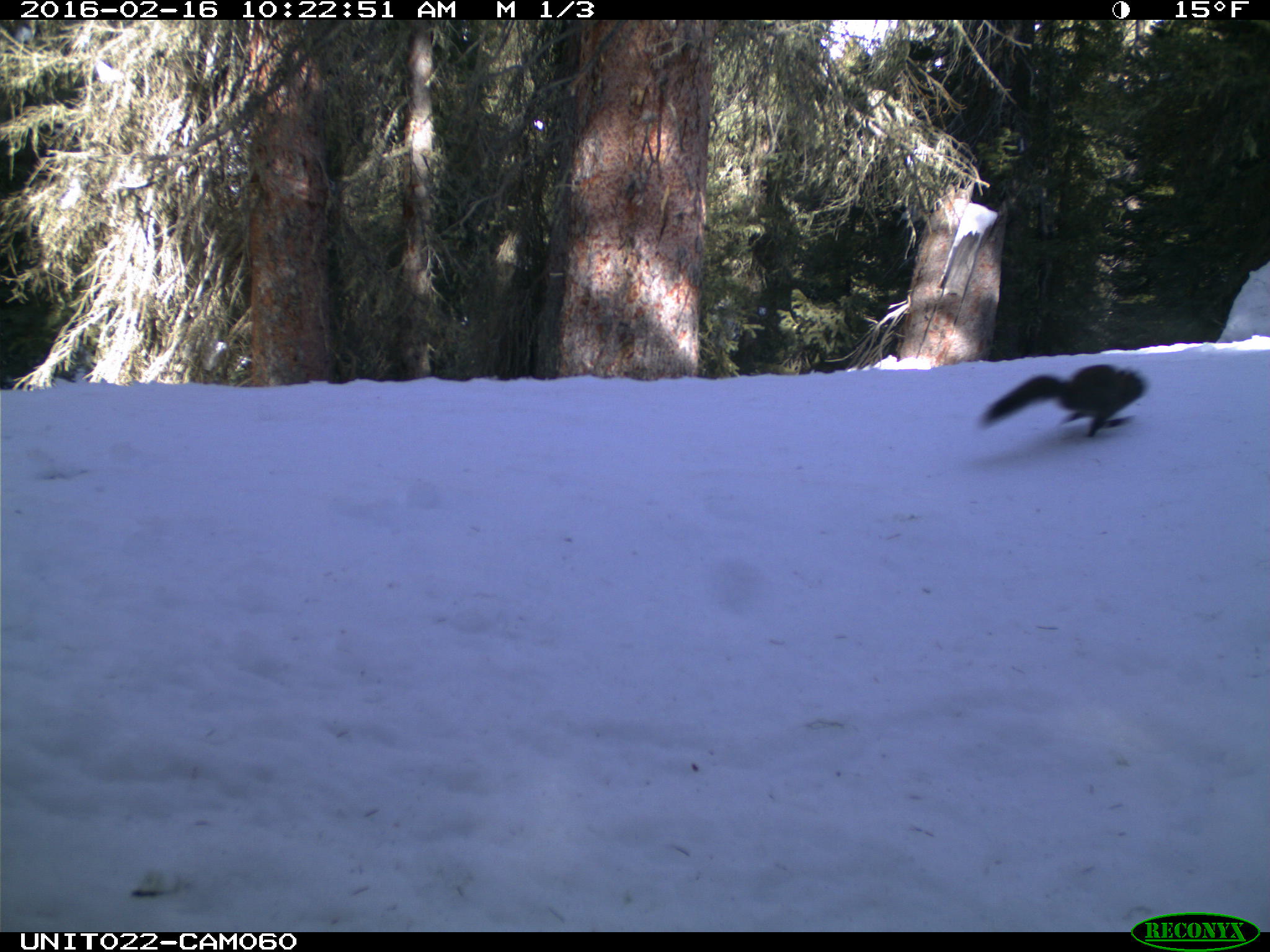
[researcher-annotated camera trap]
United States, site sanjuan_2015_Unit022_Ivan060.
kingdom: Animalia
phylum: Chordata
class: Mammalia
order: Rodentia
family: Sciuridae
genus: Tamiasciurus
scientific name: Tamiasciurus hudsonicus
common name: american red squirrel